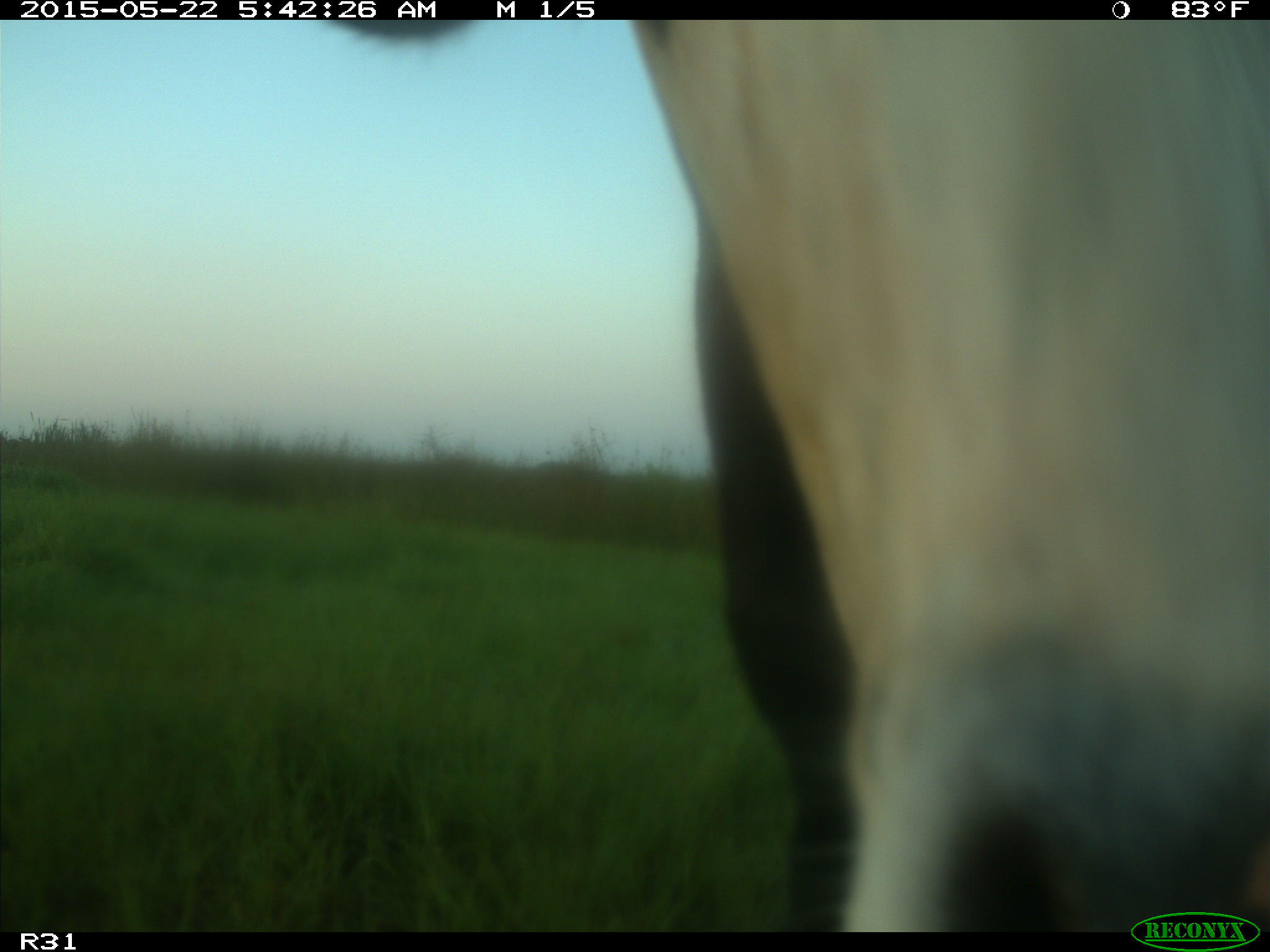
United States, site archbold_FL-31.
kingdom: Animalia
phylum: Chordata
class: Mammalia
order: Artiodactyla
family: Bovidae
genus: Bos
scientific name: Bos taurus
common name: domestic cow